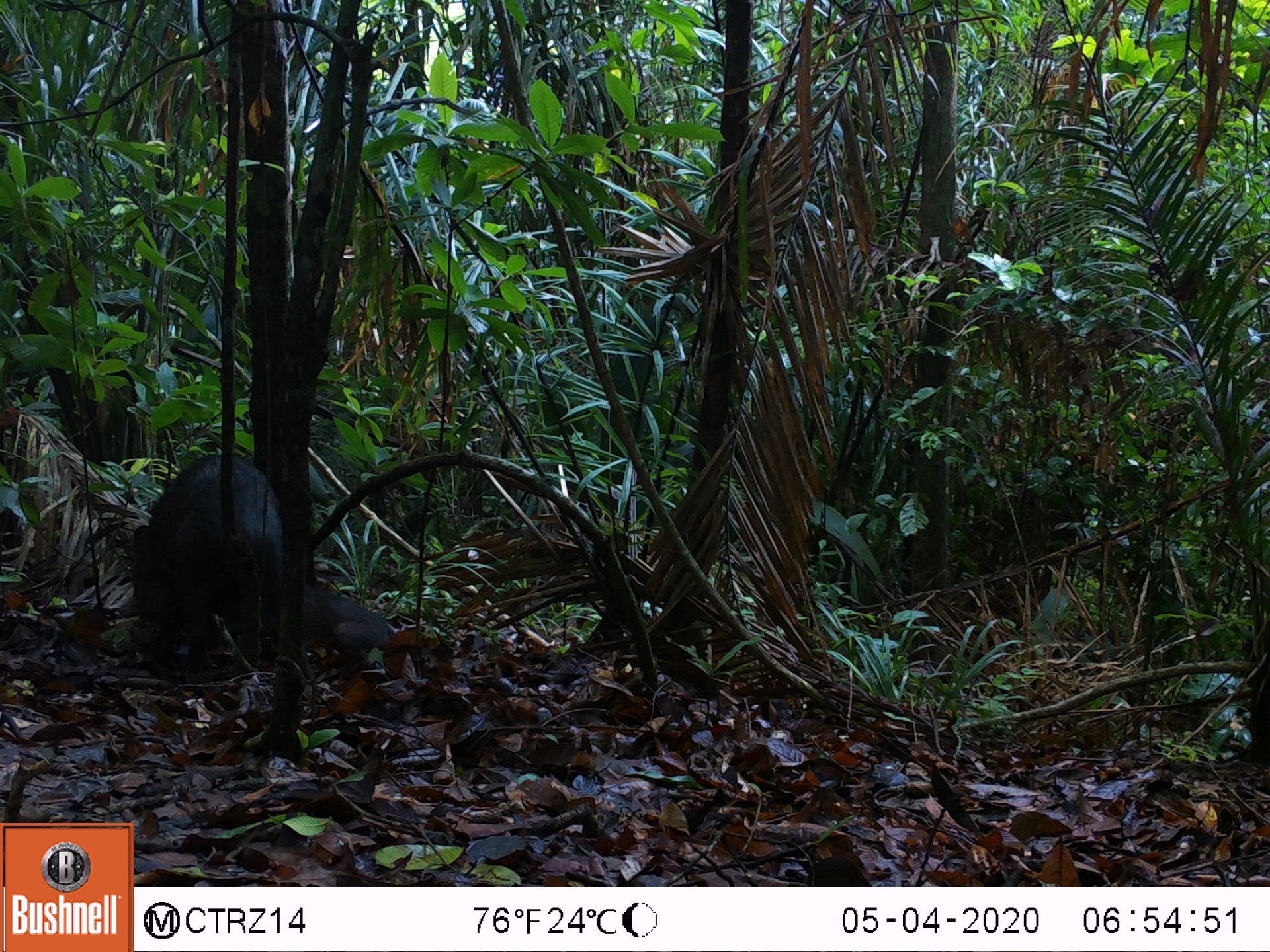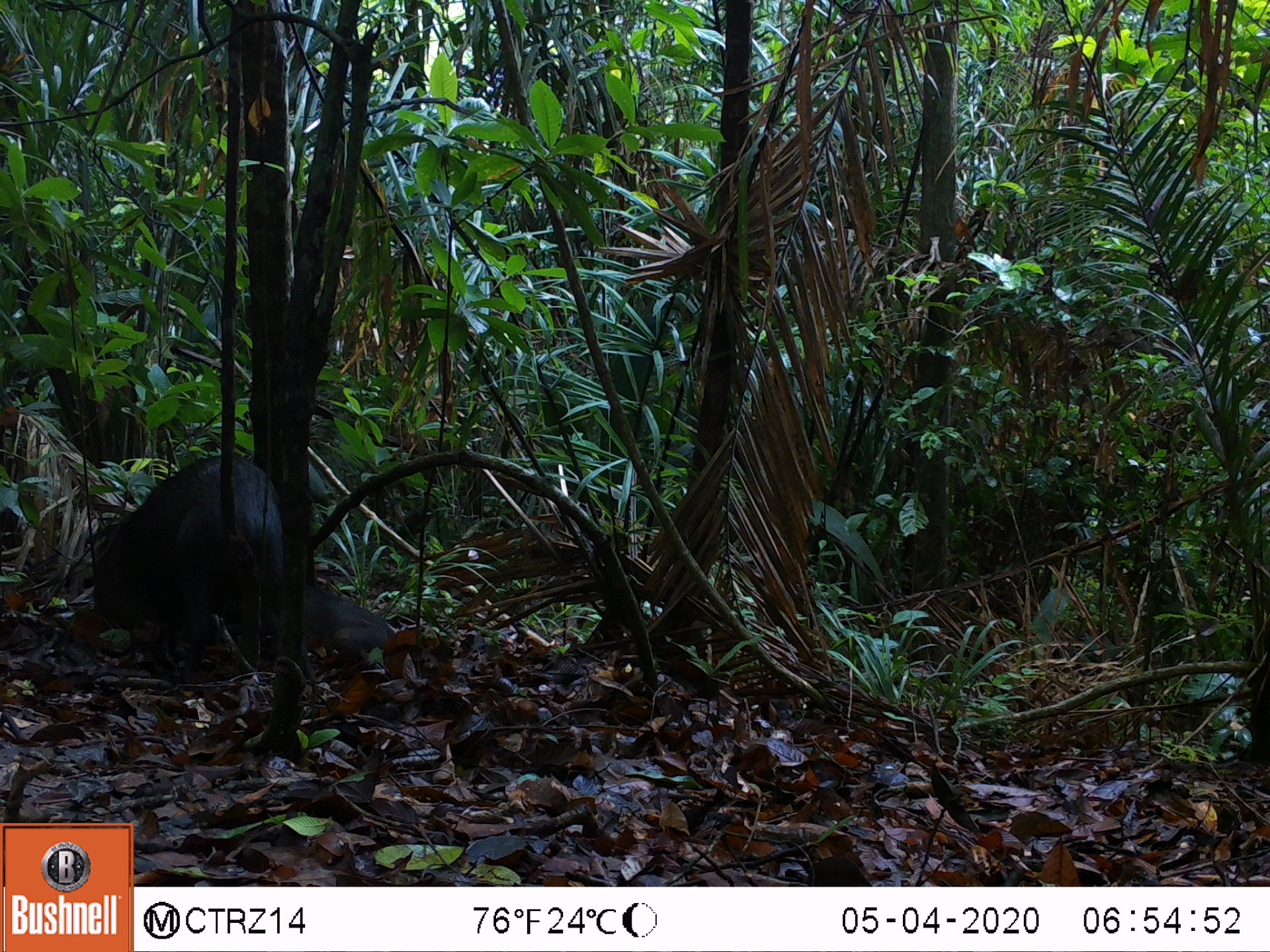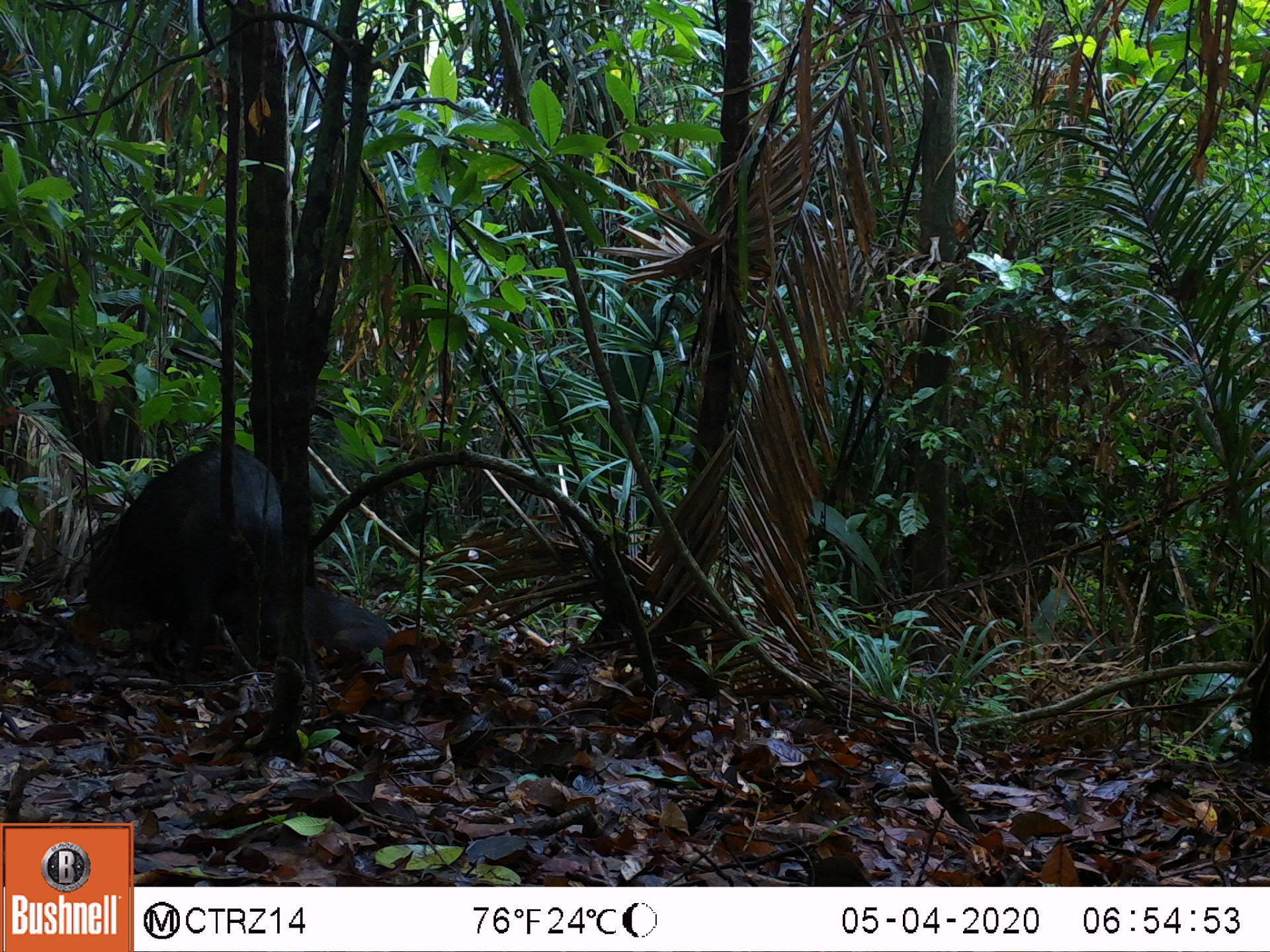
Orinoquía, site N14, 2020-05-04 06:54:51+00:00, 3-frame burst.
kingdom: Animalia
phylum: Chordata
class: Mammalia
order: Artiodactyla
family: Tayassuidae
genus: Pecari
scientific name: Pecari tajacu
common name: collared peccary